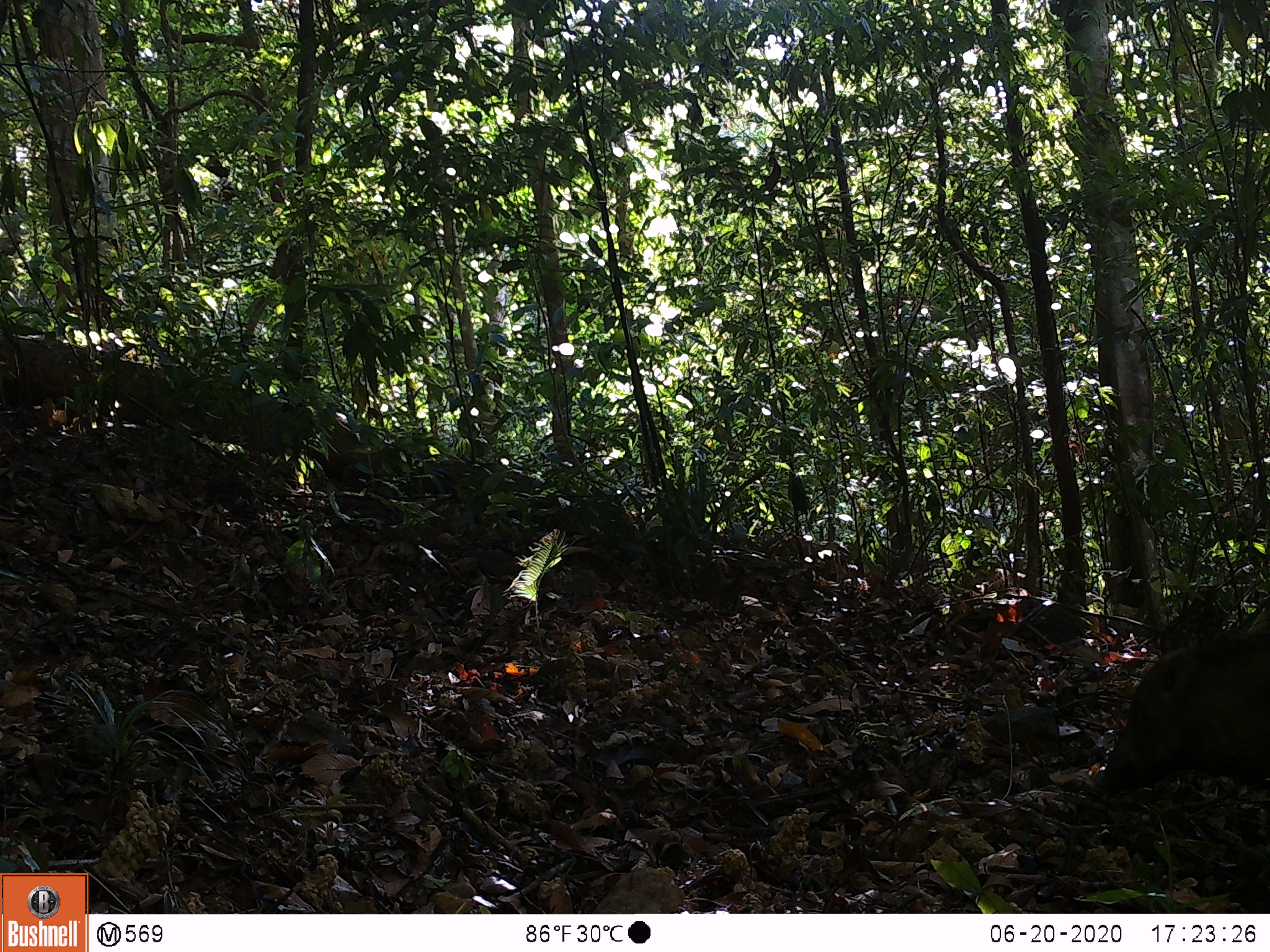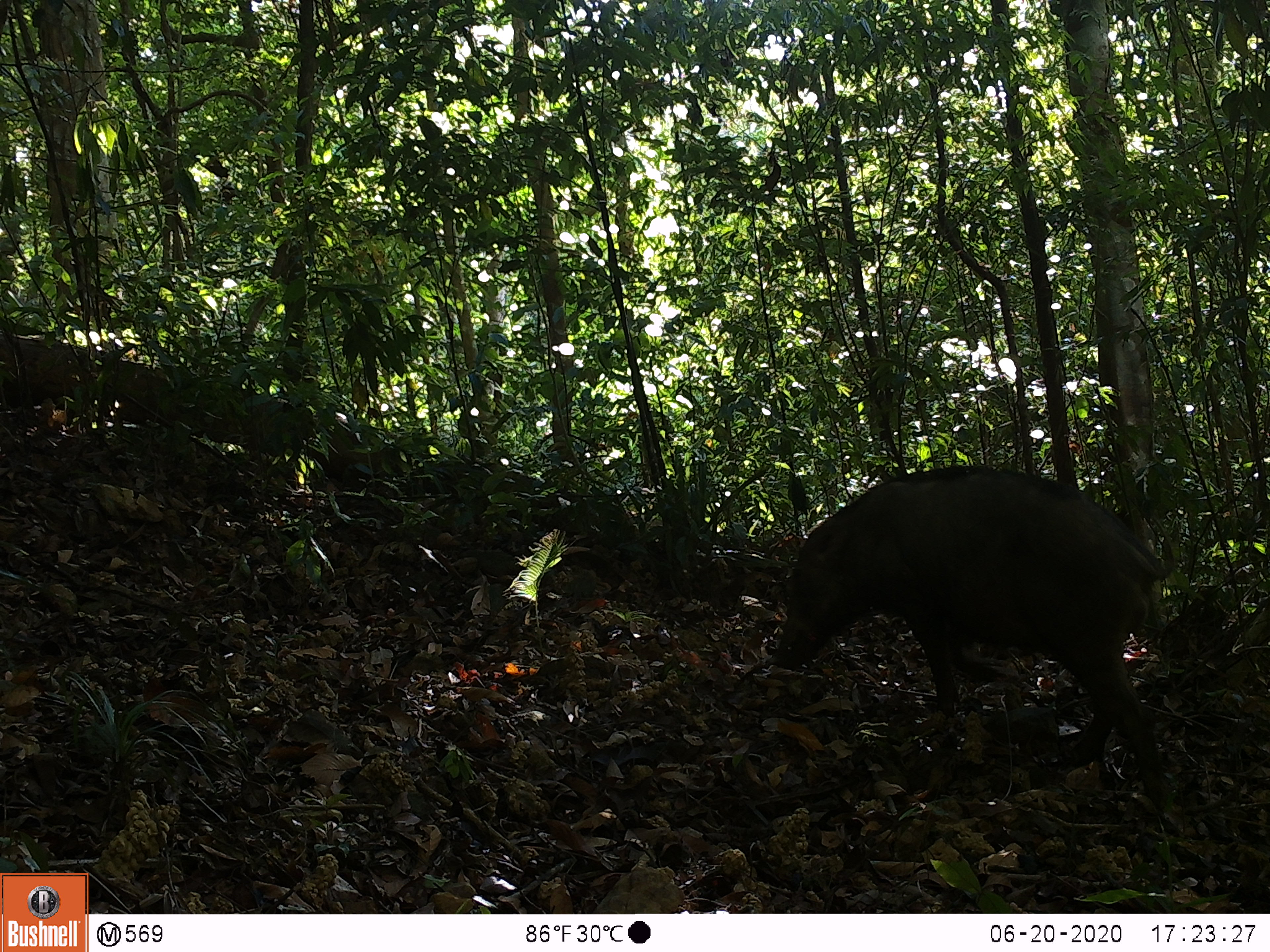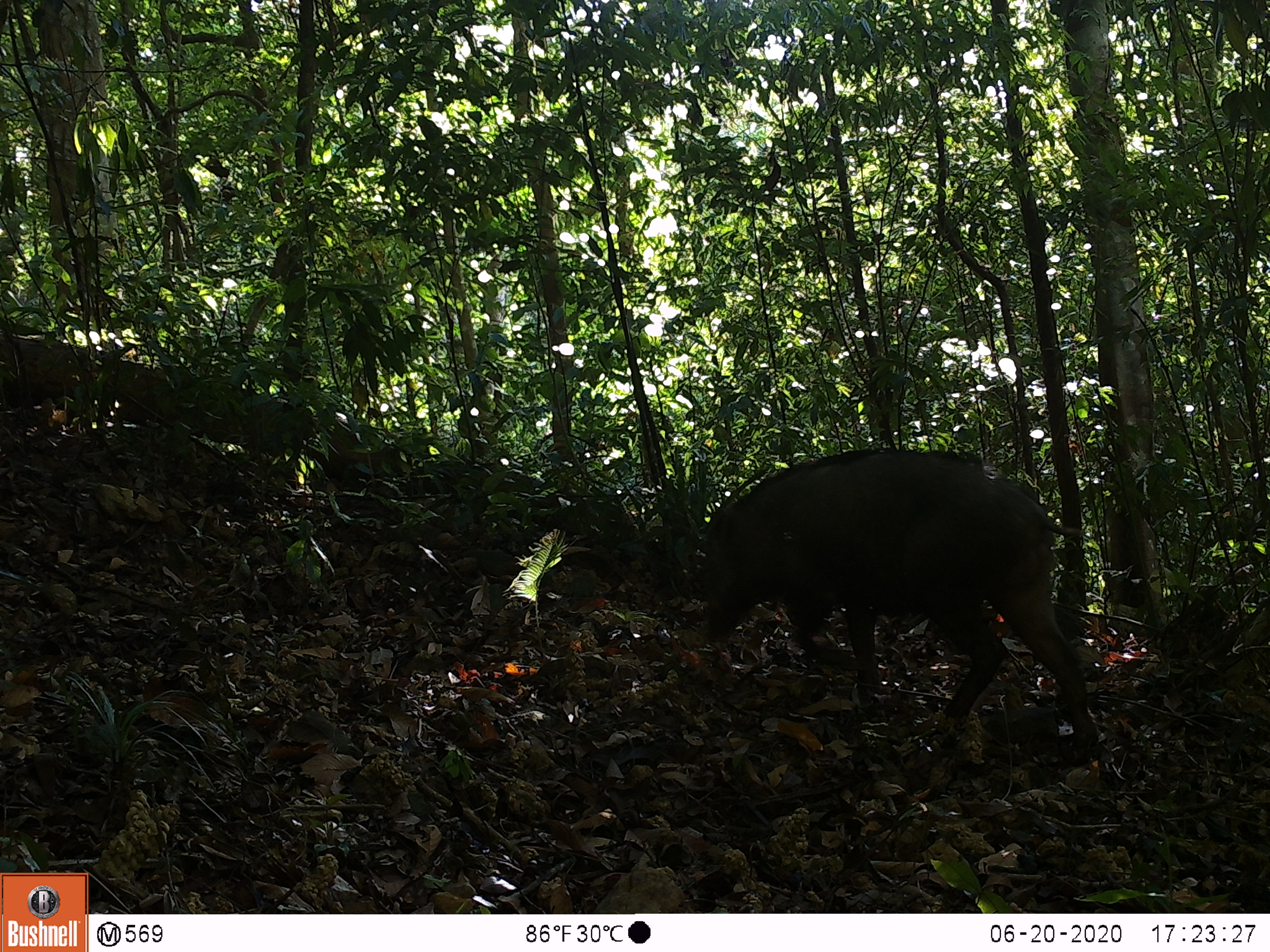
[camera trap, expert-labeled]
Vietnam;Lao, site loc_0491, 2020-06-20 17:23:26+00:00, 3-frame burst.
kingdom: Animalia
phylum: Chordata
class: Mammalia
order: Artiodactyla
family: Suidae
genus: Sus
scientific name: Sus scrofa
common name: eurasian wild pig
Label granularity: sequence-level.